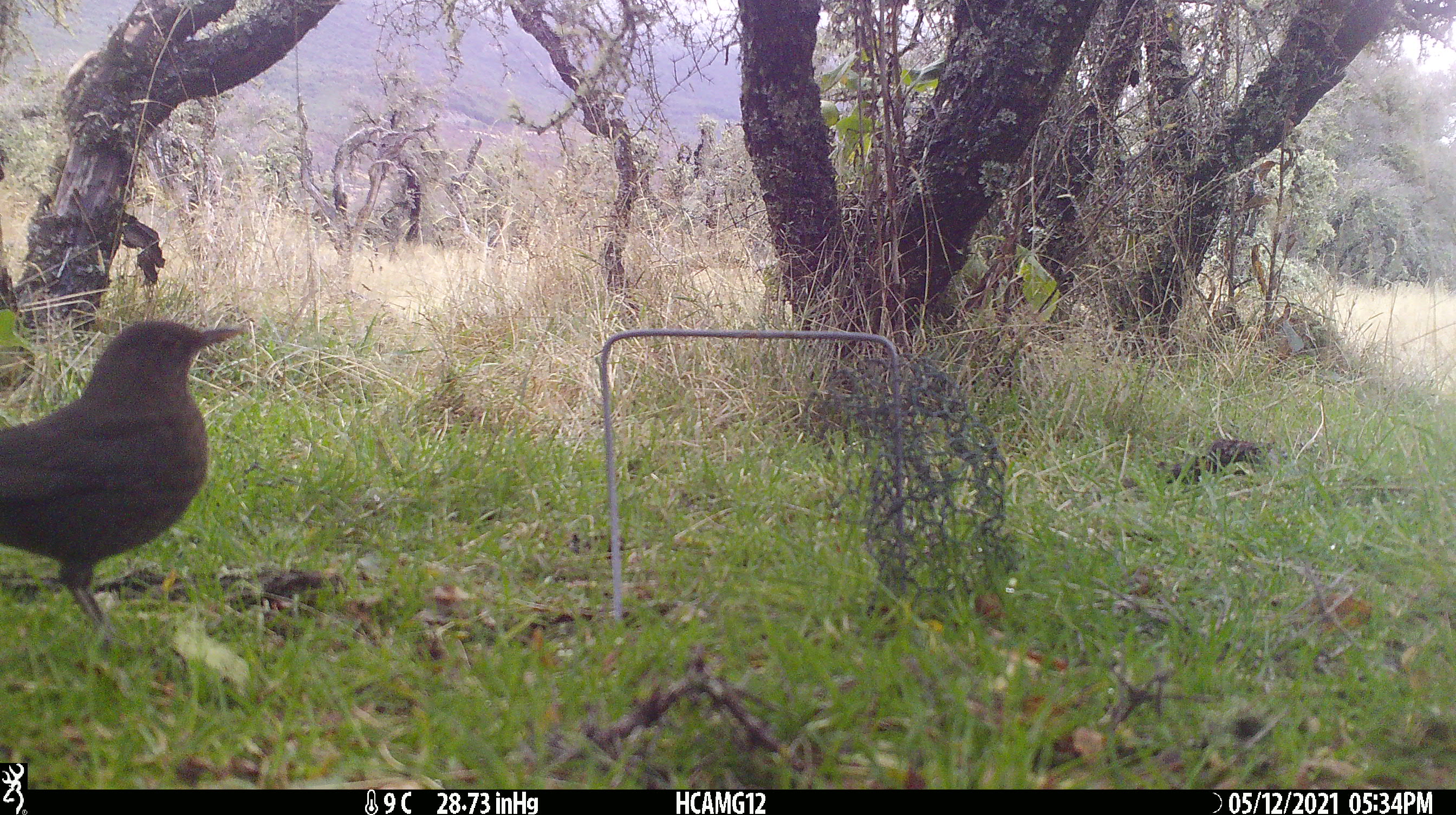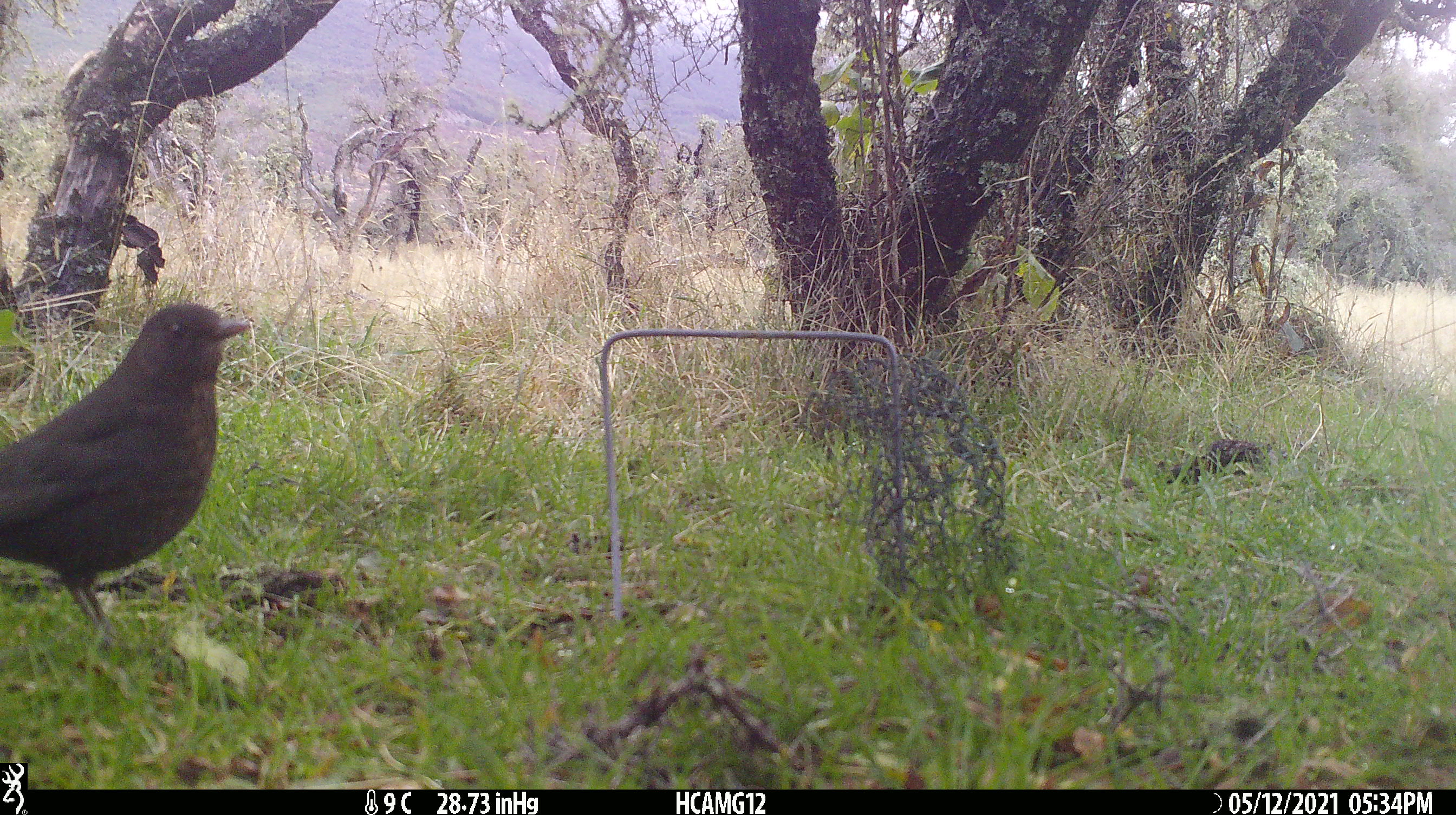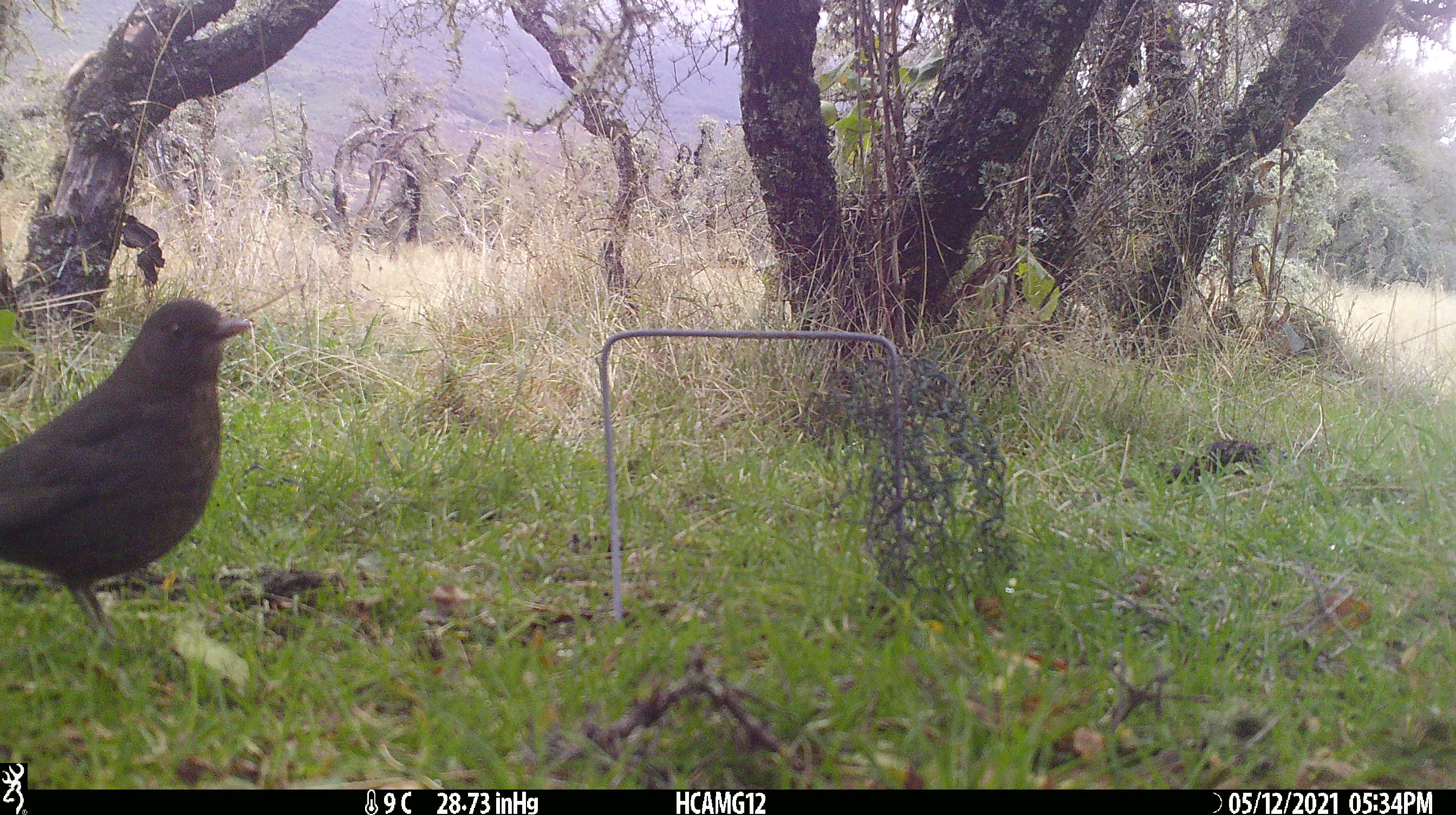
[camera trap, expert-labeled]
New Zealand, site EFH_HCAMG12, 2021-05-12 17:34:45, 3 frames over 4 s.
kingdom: Animalia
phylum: Chordata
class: Aves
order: Passeriformes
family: Turdidae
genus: Turdus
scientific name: Turdus merula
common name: eurasian blackbird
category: blackbird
Blackbird (eurasian blackbird) (Turdus merula).